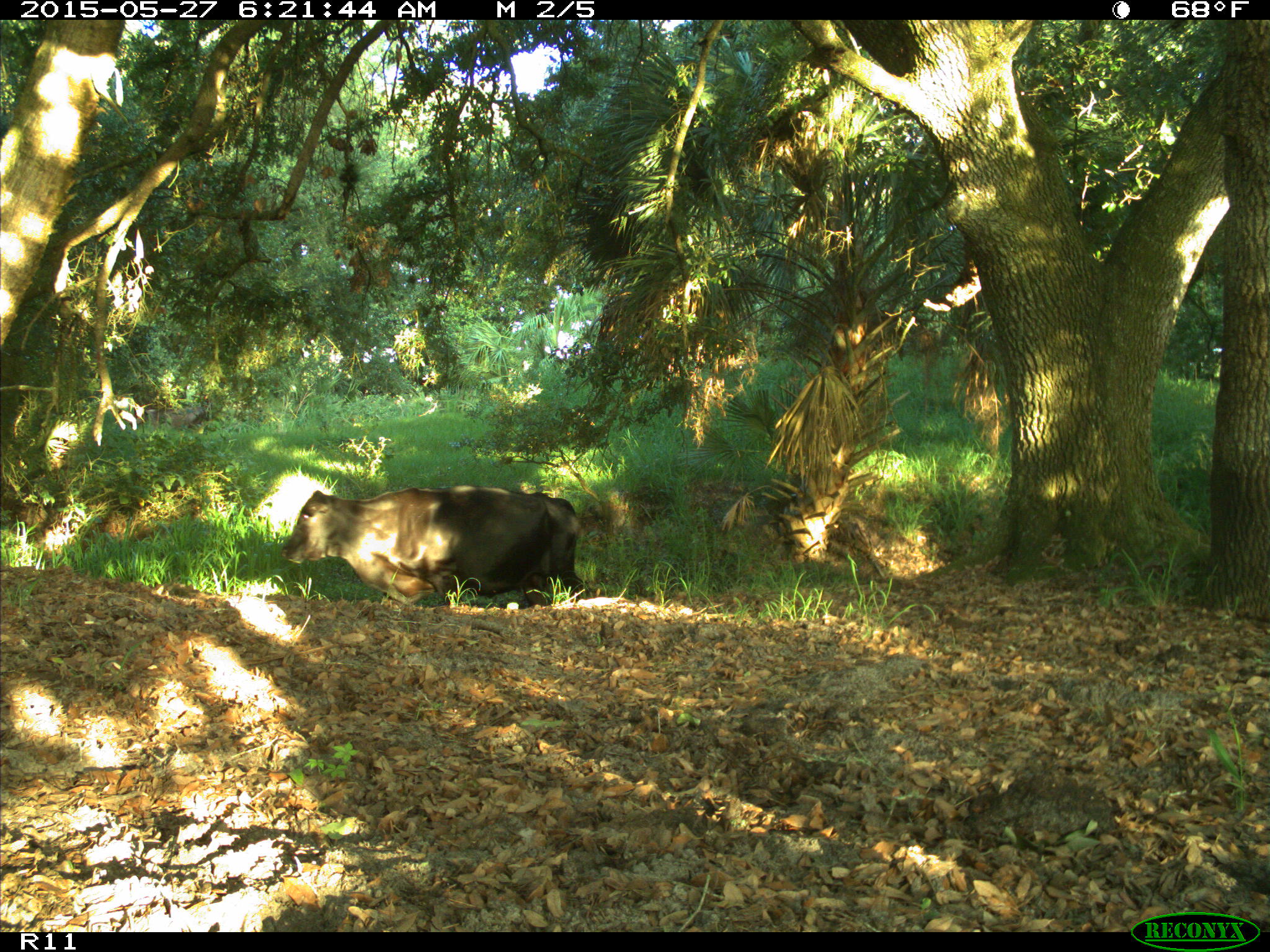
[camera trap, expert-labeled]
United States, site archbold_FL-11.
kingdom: Animalia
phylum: Chordata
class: Mammalia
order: Artiodactyla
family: Bovidae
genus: Bos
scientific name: Bos taurus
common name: domestic cow